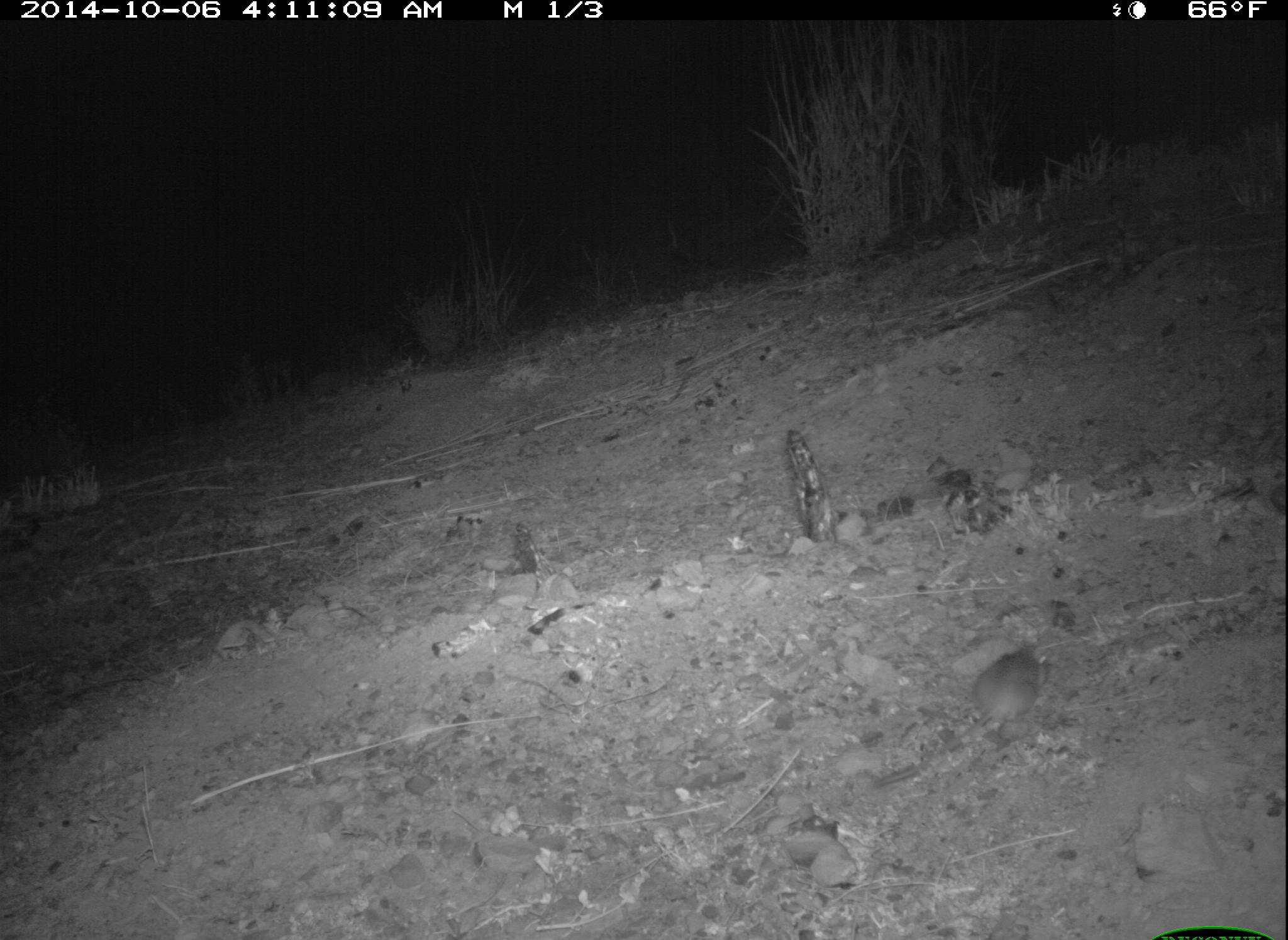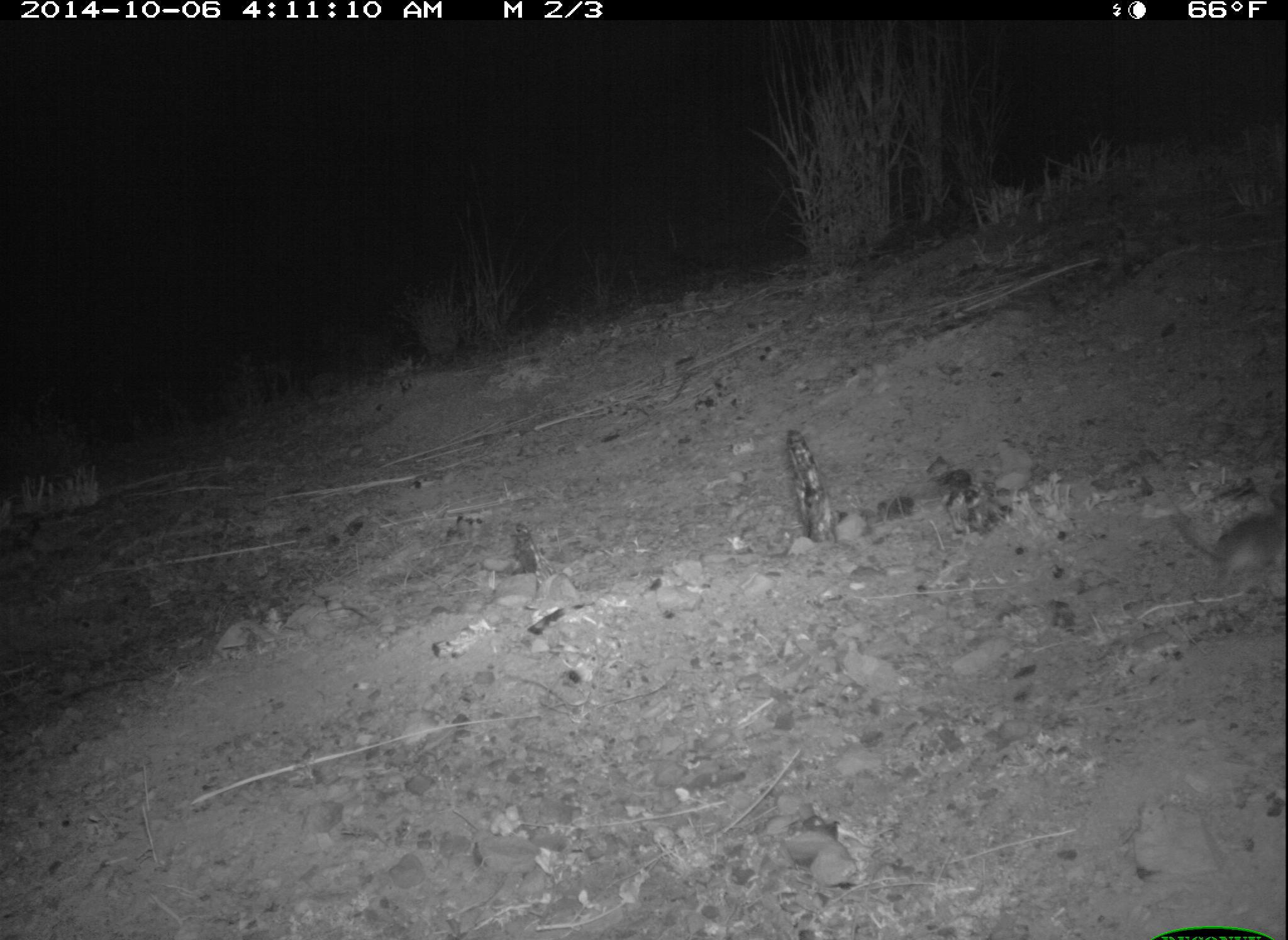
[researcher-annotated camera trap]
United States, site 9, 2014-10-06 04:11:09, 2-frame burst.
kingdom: Animalia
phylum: Chordata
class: Mammalia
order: Rodentia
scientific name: Rodentia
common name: rodent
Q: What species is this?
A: Rodent (Rodentia).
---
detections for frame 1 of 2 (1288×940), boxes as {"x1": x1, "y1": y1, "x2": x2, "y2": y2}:
rodent: {"x1": 869, "y1": 642, "x2": 1048, "y2": 789}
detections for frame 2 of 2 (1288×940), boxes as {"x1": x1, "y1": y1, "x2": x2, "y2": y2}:
rodent: {"x1": 1173, "y1": 503, "x2": 1288, "y2": 588}